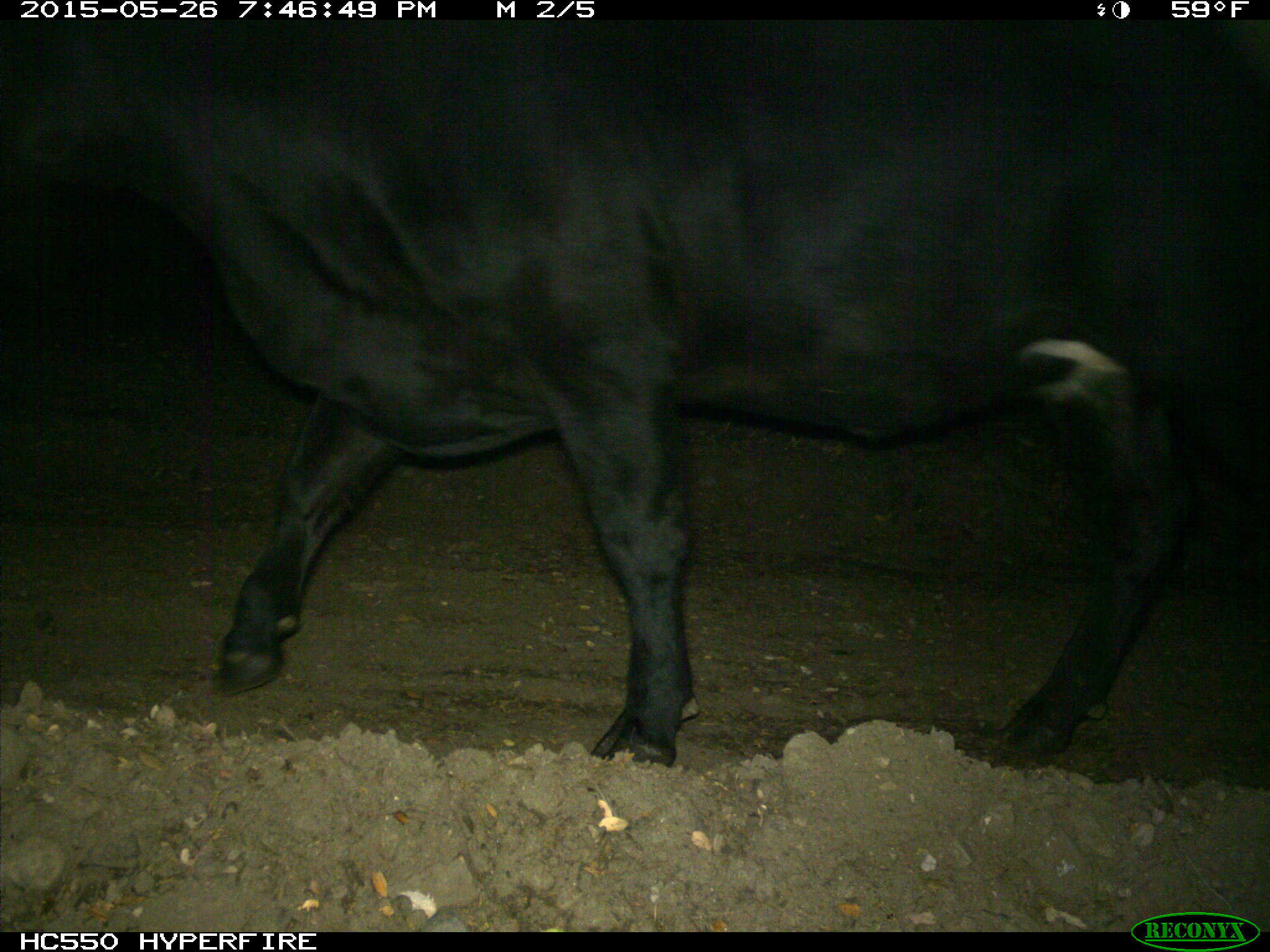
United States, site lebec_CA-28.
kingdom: Animalia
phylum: Chordata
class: Mammalia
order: Artiodactyla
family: Bovidae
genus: Bos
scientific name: Bos taurus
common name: domestic cow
Bos taurus (domestic cow).